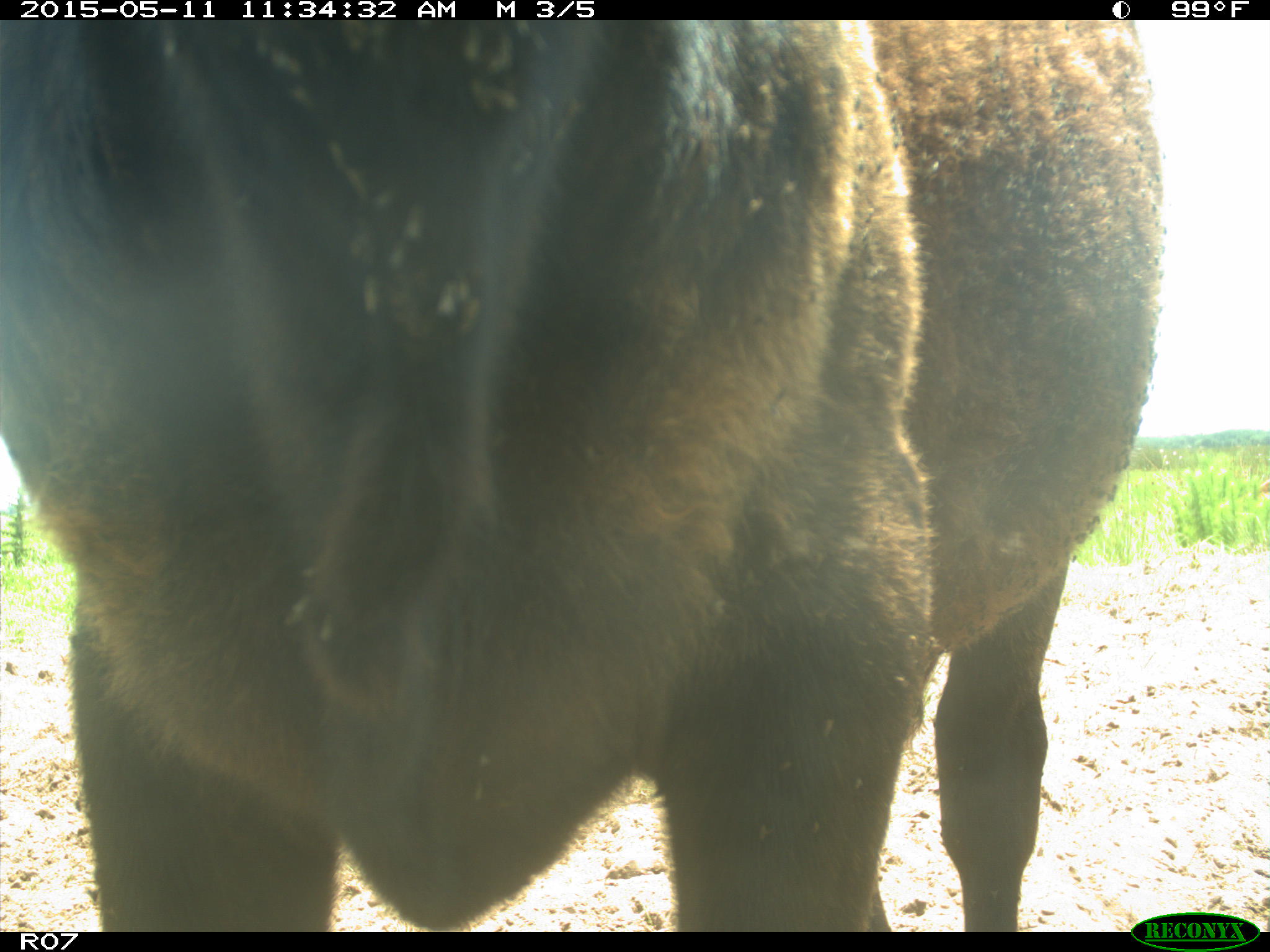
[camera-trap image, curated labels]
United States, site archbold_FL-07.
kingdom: Animalia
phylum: Chordata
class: Mammalia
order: Artiodactyla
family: Bovidae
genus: Bos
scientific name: Bos taurus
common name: domestic cow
Bos taurus (domestic cow).